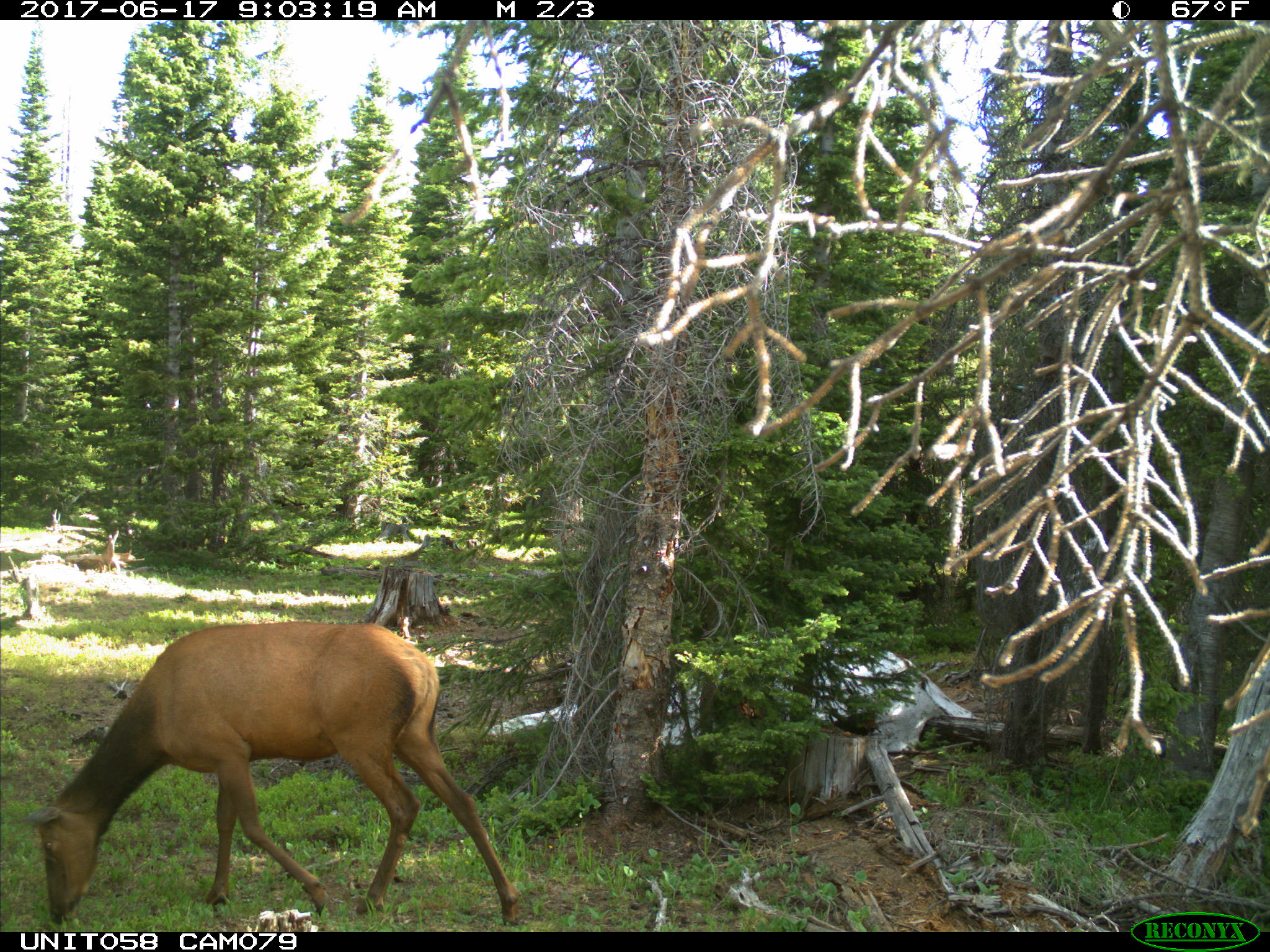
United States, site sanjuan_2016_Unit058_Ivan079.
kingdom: Animalia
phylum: Chordata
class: Mammalia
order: Artiodactyla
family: Cervidae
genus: Cervus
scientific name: Cervus elaphus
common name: red deer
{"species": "Cervus elaphus (red deer)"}